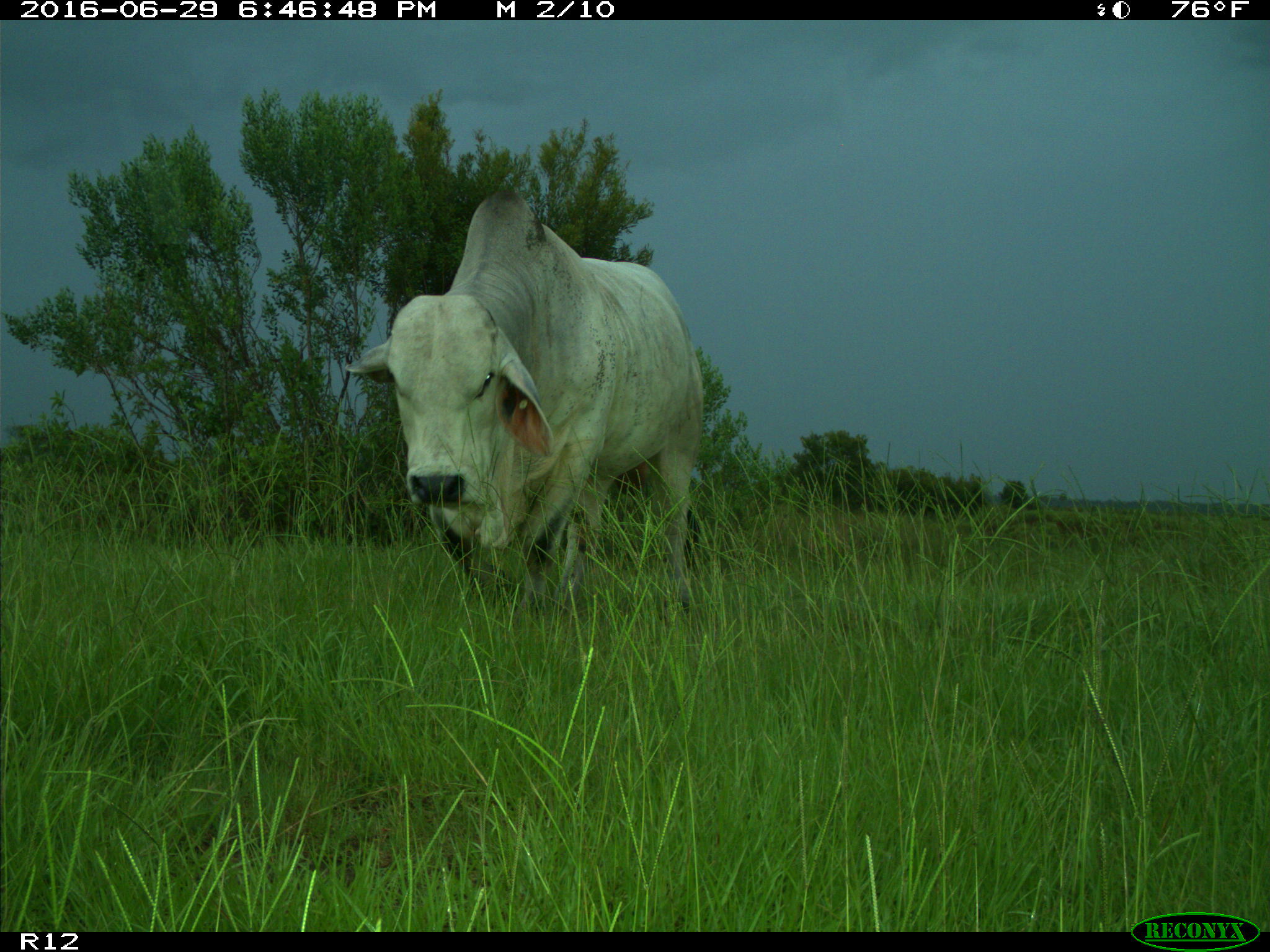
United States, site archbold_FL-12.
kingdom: Animalia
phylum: Chordata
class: Mammalia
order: Artiodactyla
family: Bovidae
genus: Bos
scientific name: Bos taurus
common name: domestic cow